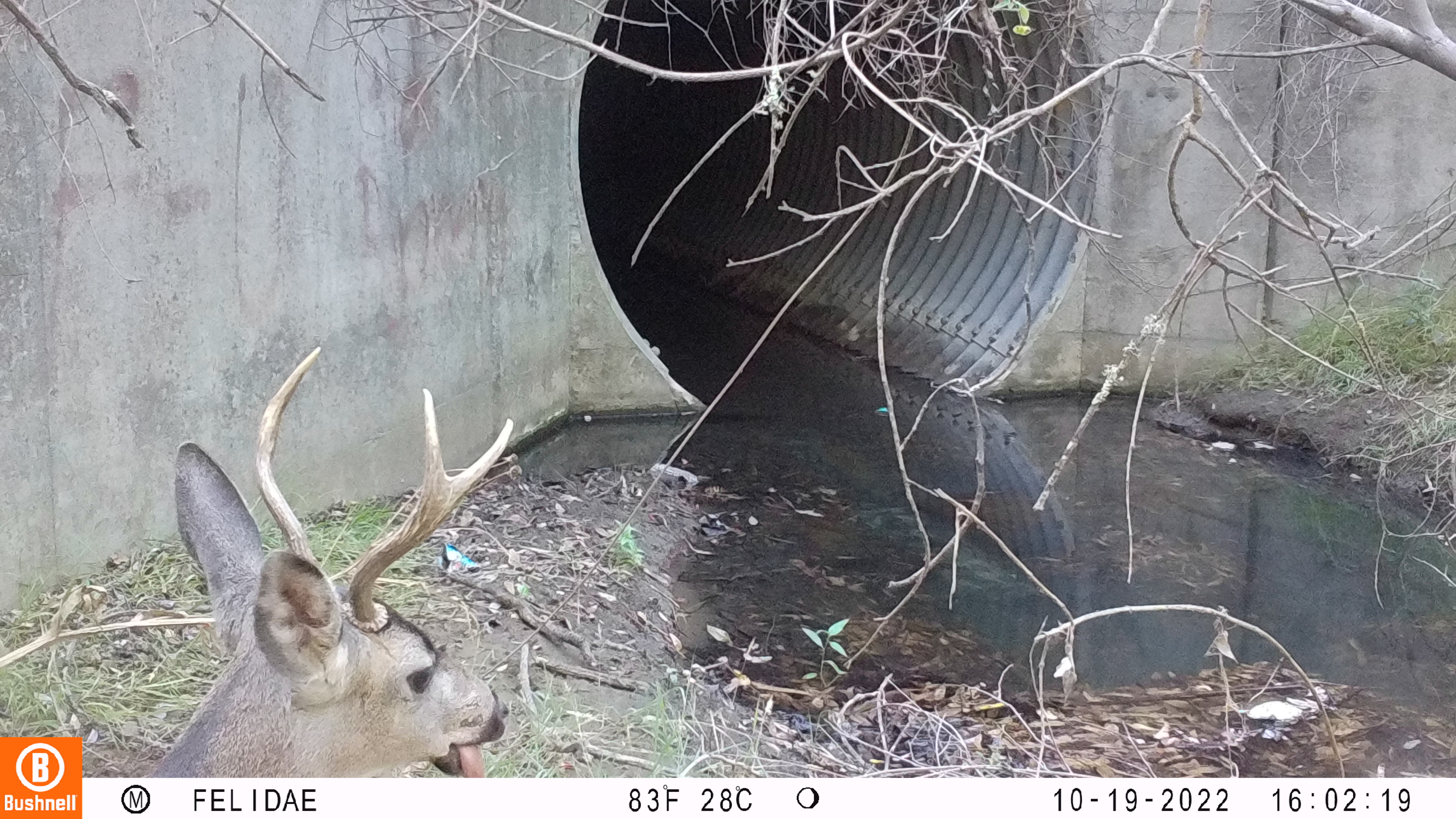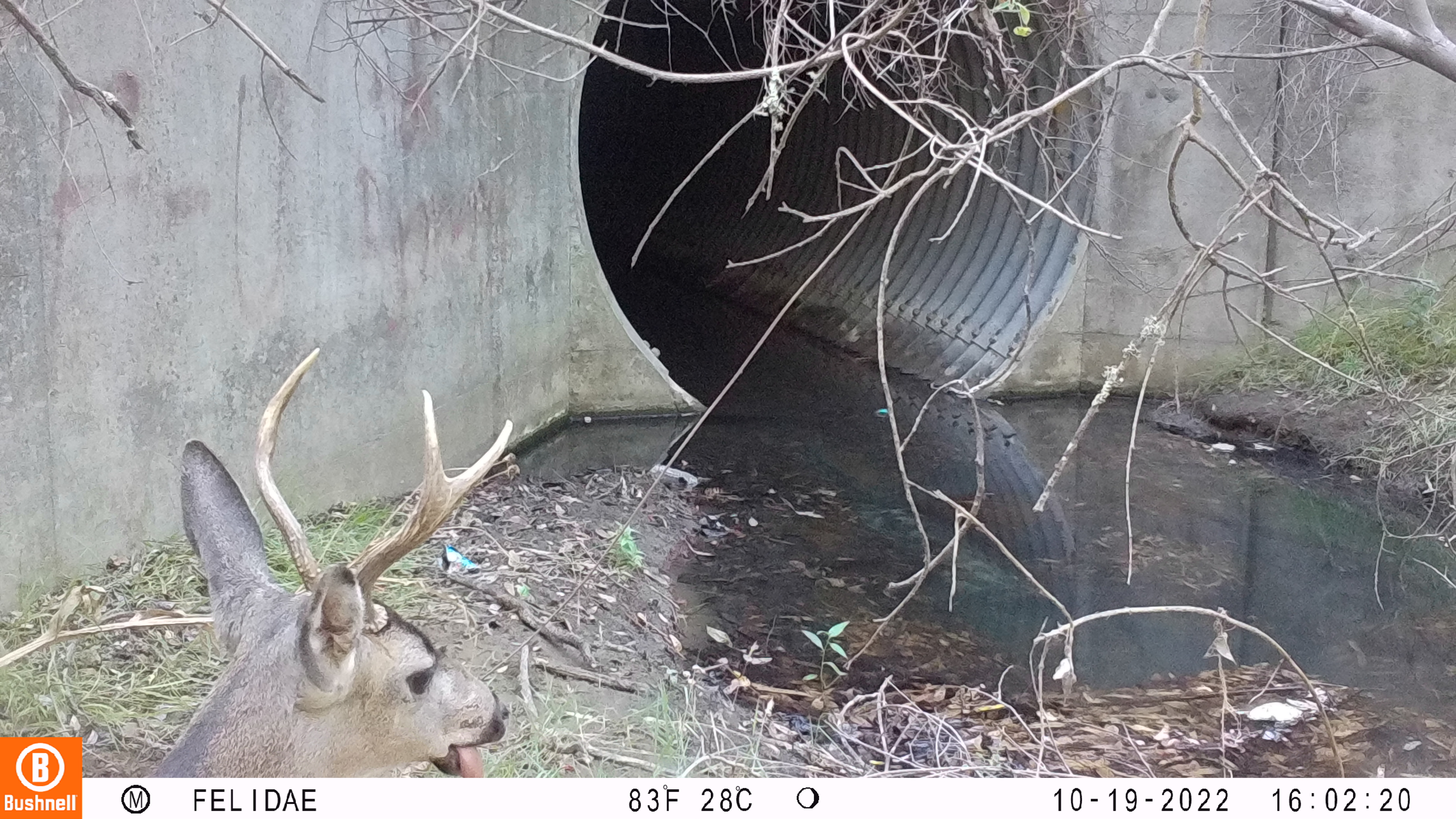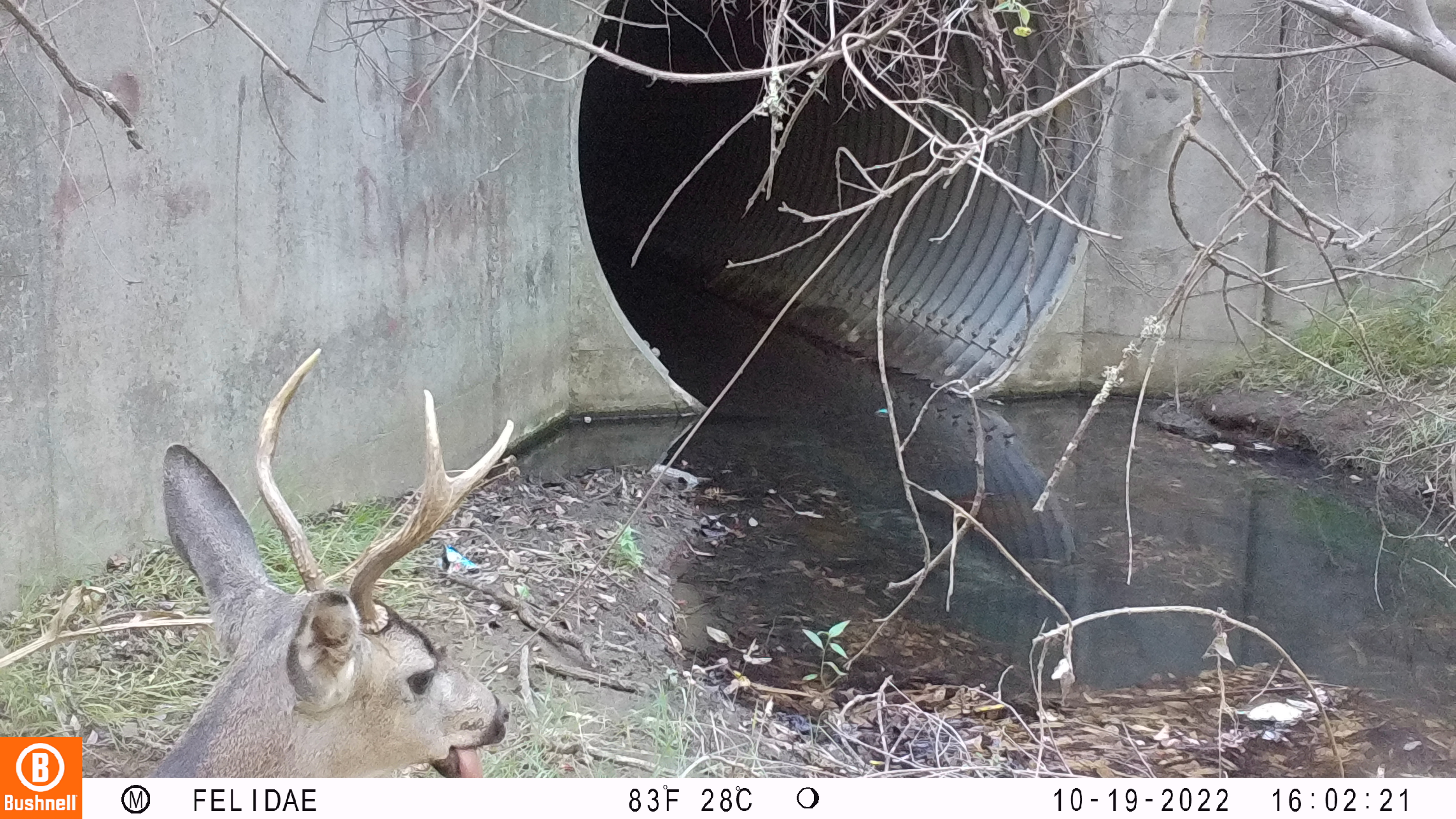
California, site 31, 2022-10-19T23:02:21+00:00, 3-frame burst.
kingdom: Animalia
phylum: Chordata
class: Mammalia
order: Artiodactyla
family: Cervidae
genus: Odocoileus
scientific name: Odocoileus hemionus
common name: mule deer